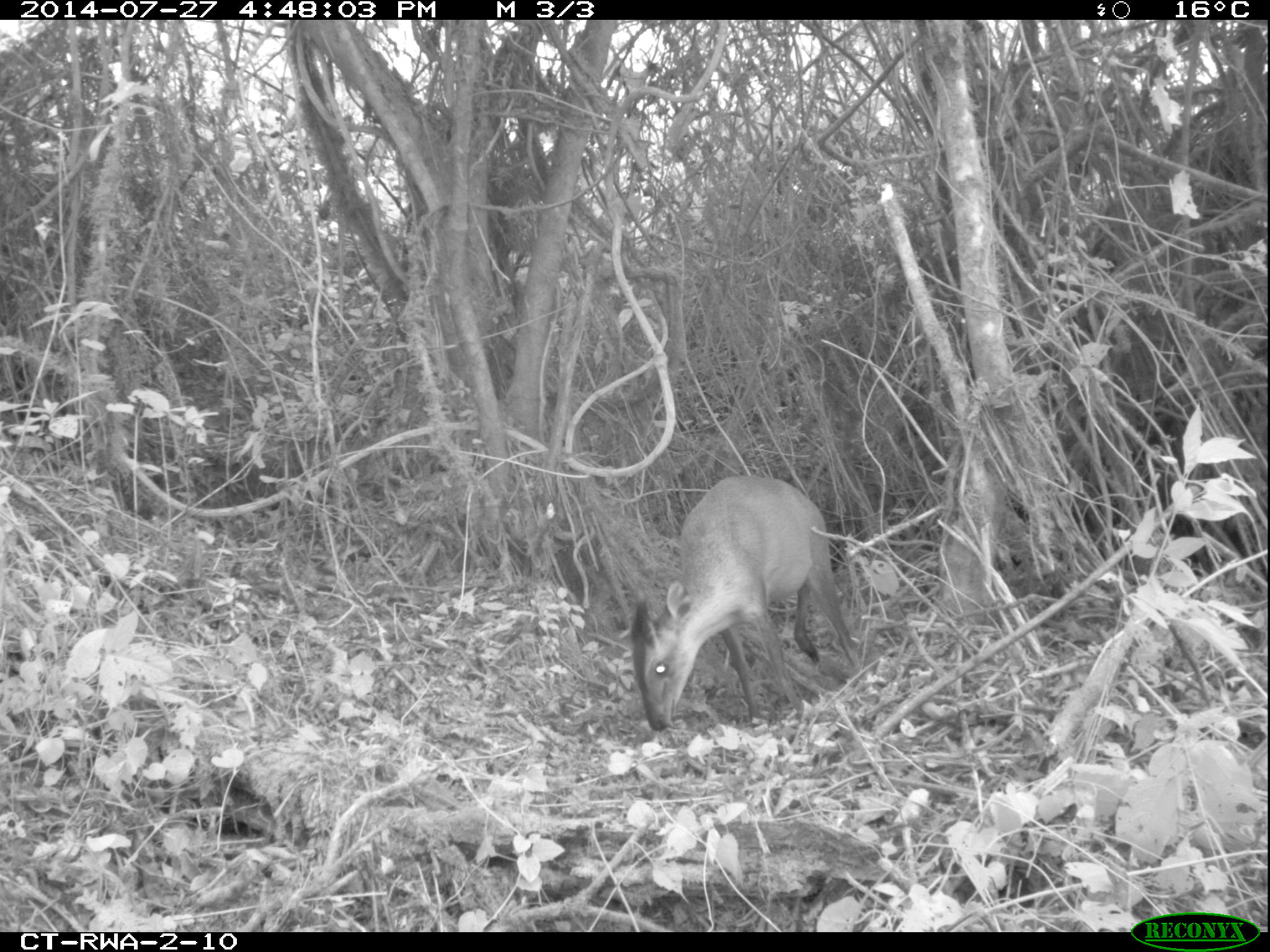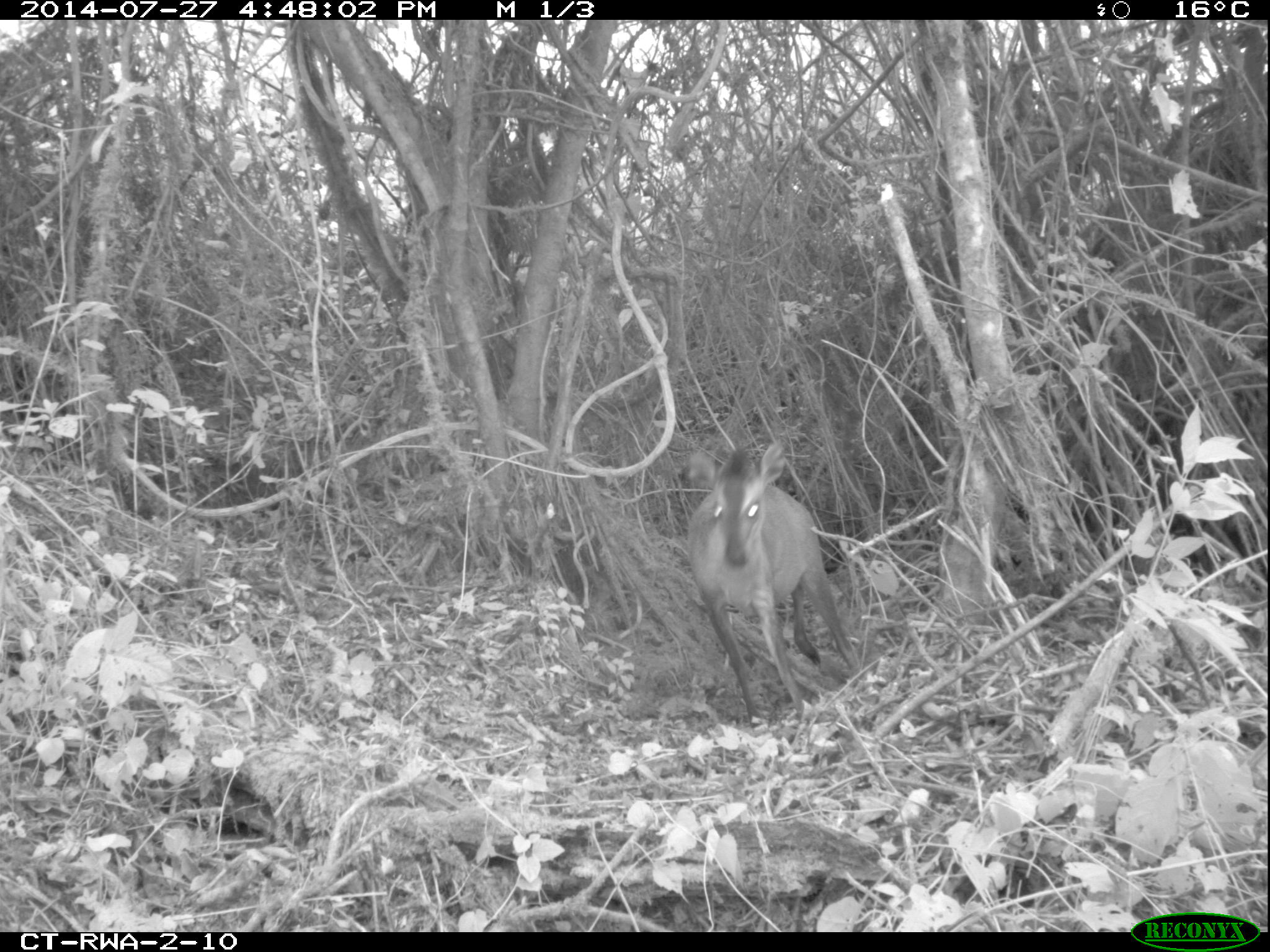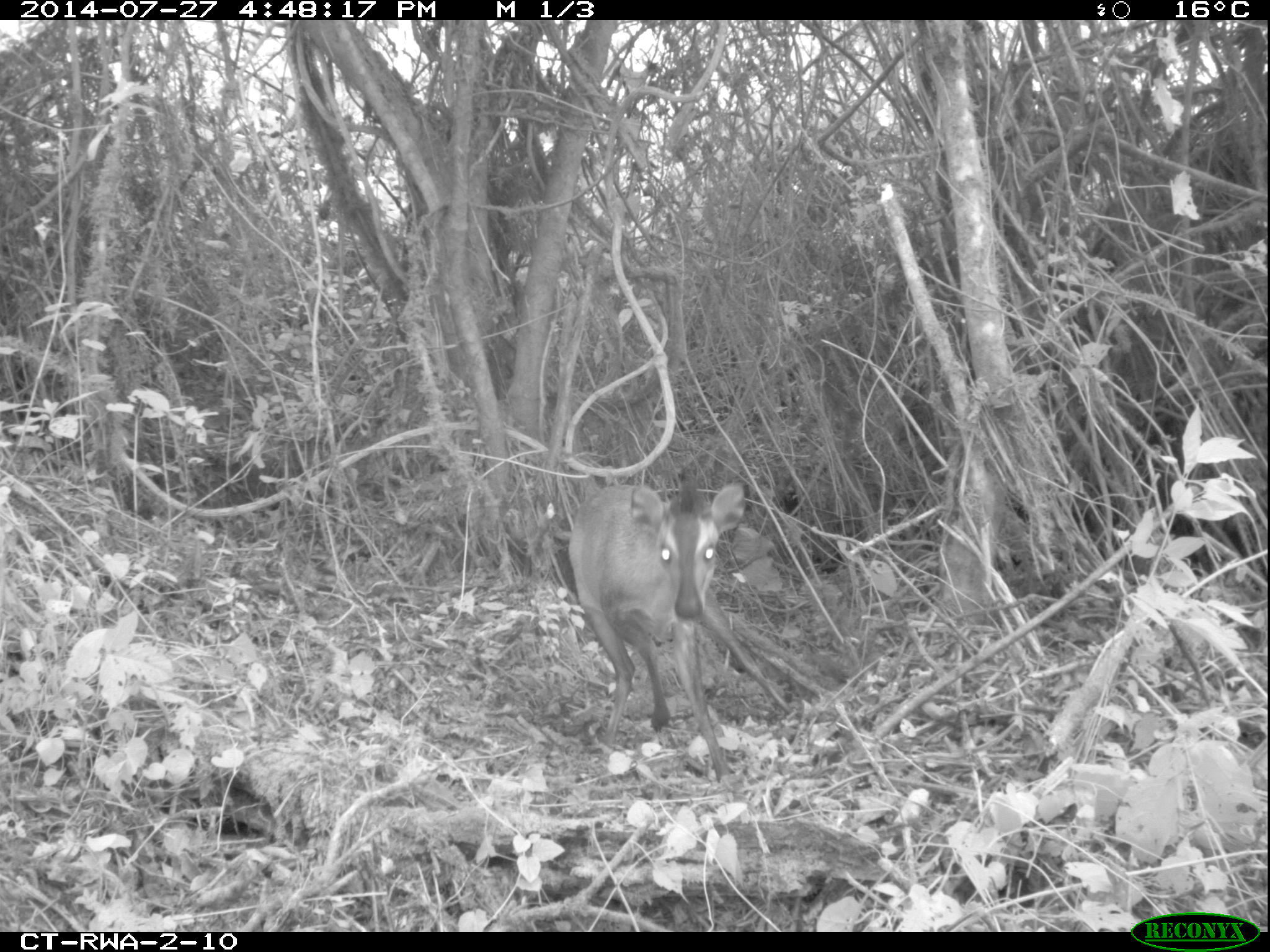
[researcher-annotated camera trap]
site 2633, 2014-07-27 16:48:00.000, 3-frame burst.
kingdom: Animalia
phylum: Chordata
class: Mammalia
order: Artiodactyla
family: Bovidae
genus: Cephalophus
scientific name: Cephalophus nigrifrons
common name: black-fronted duiker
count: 1